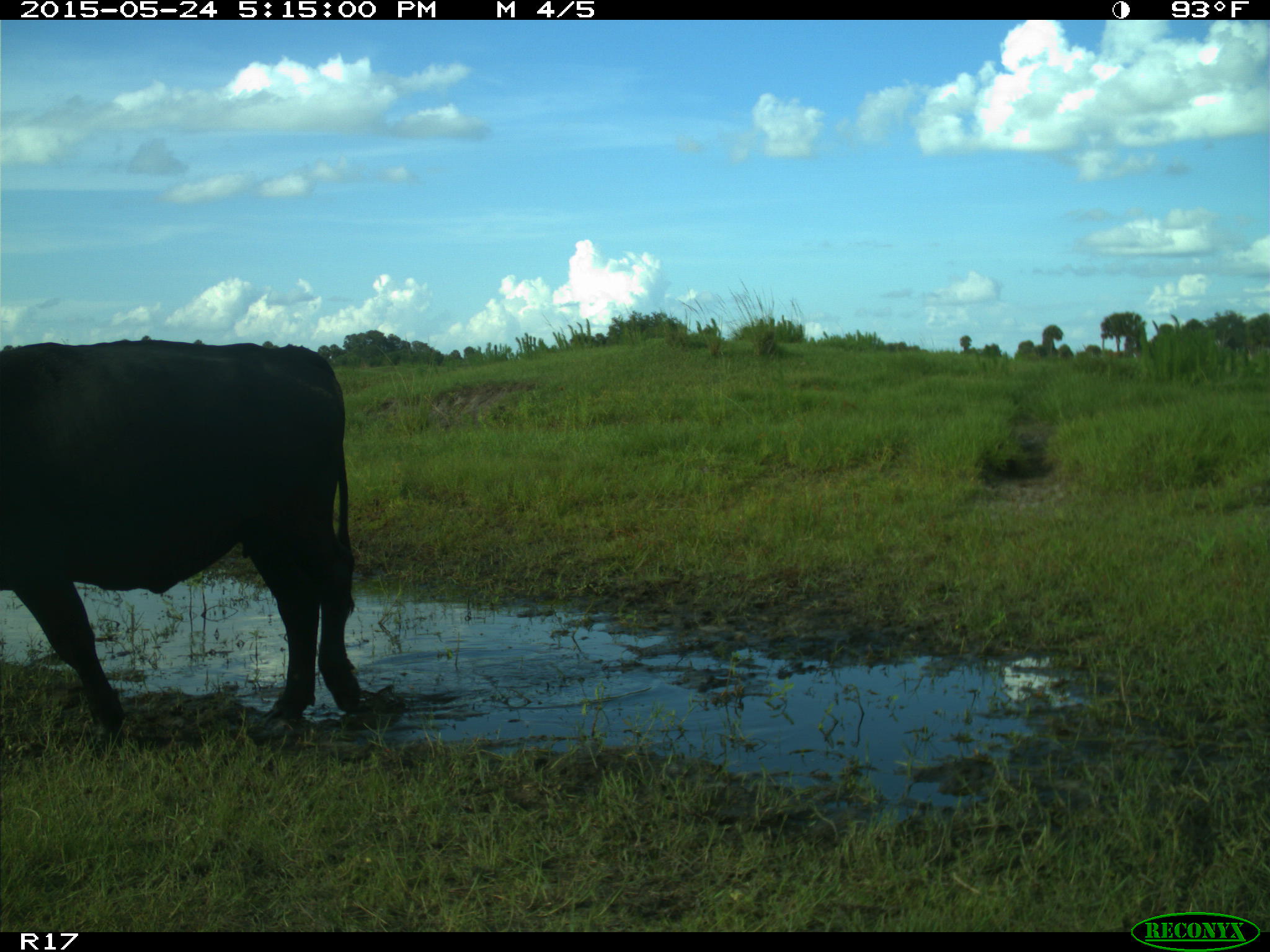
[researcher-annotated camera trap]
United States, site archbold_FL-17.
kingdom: Animalia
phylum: Chordata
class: Mammalia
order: Artiodactyla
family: Bovidae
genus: Bos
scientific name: Bos taurus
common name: domestic cow